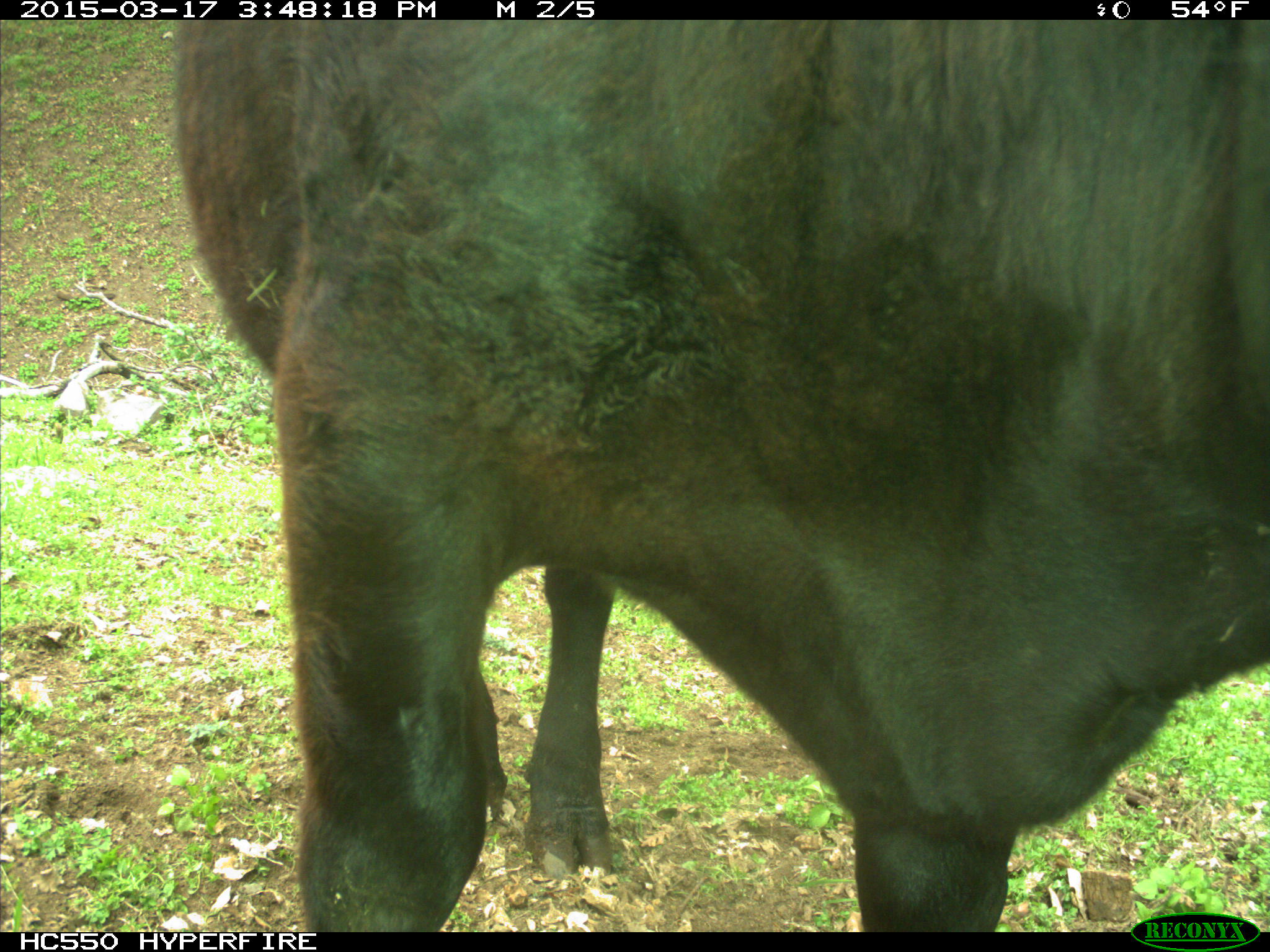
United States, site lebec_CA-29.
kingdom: Animalia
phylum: Chordata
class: Mammalia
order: Artiodactyla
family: Bovidae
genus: Bos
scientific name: Bos taurus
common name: domestic cow